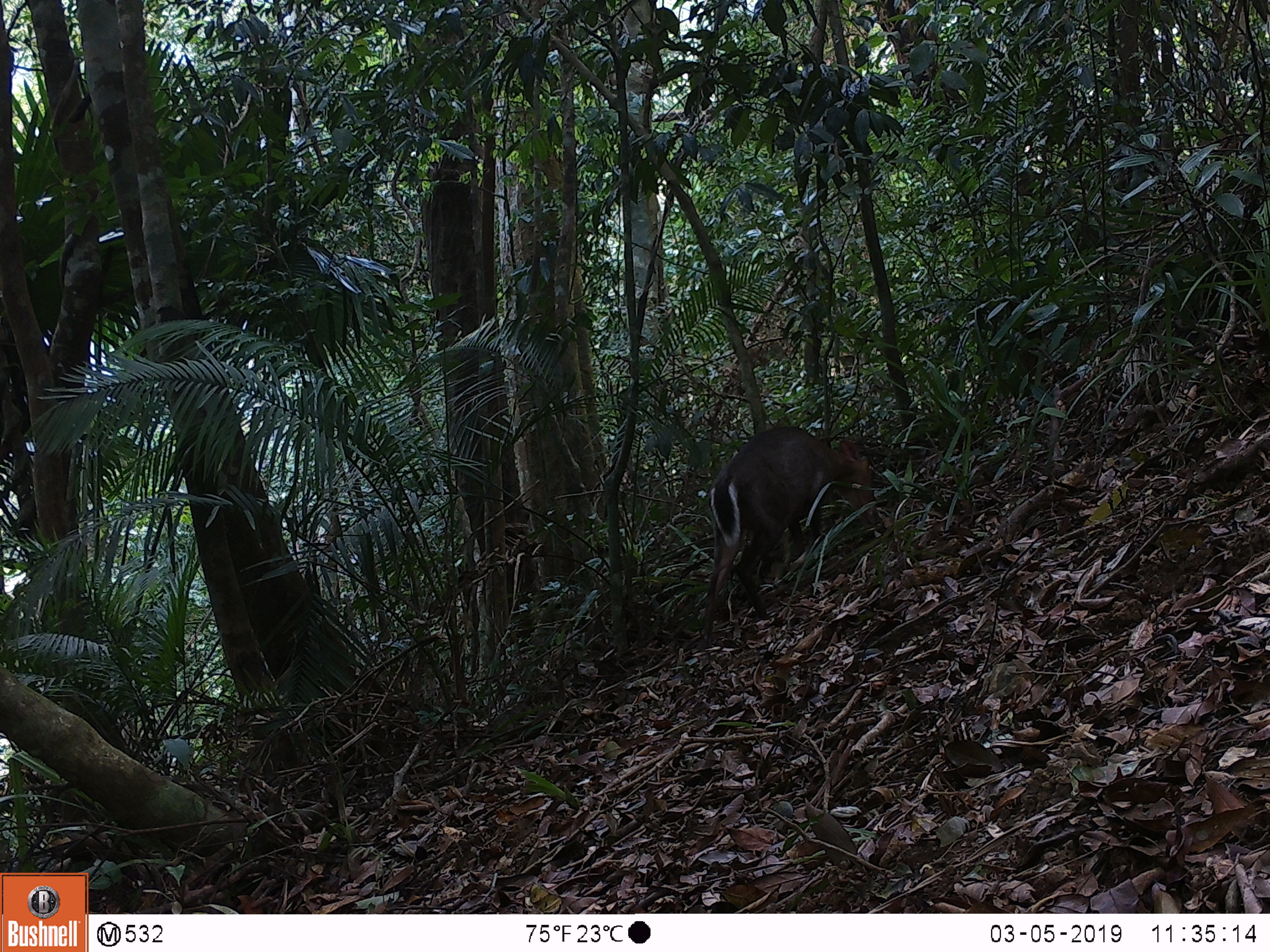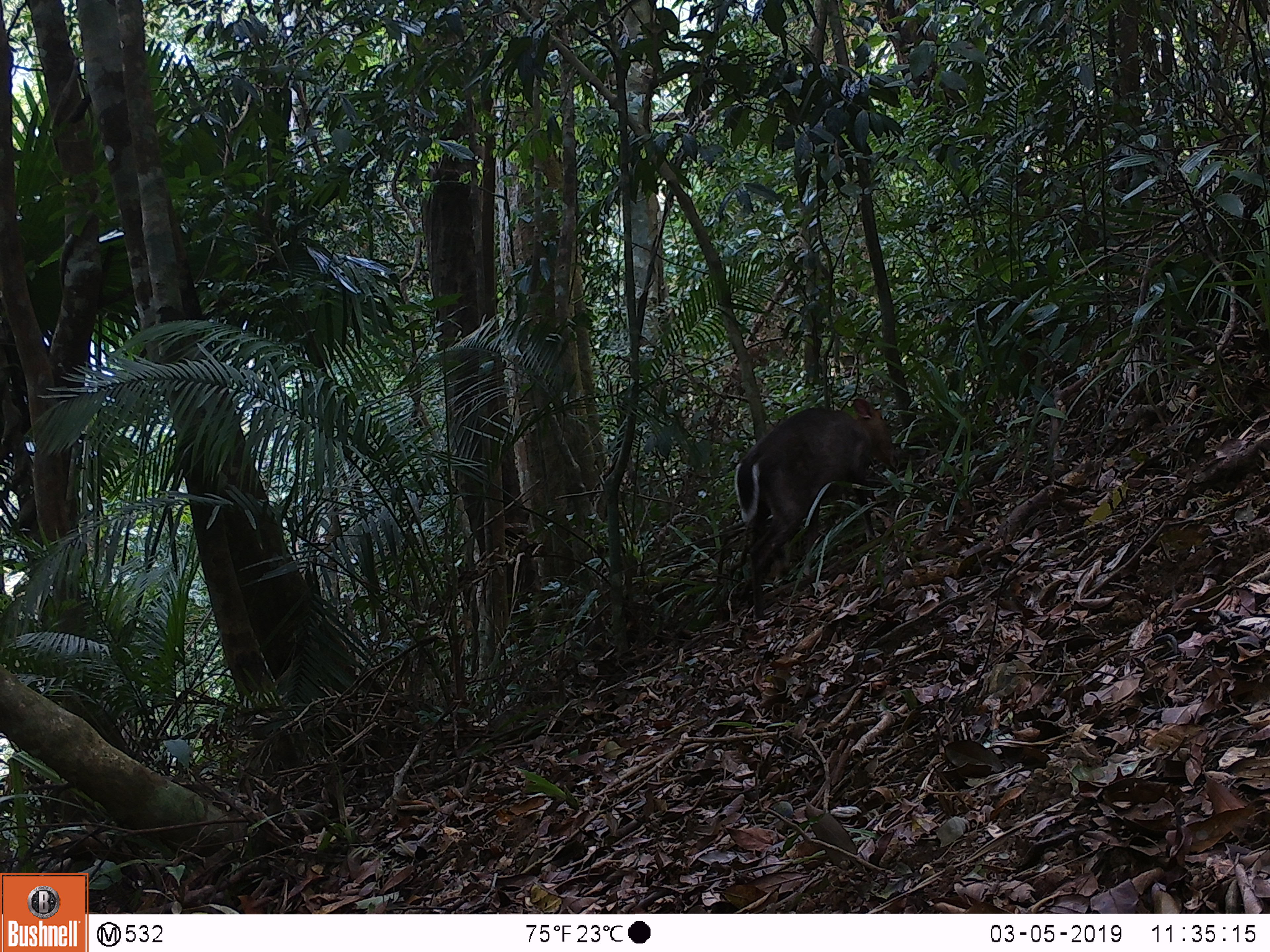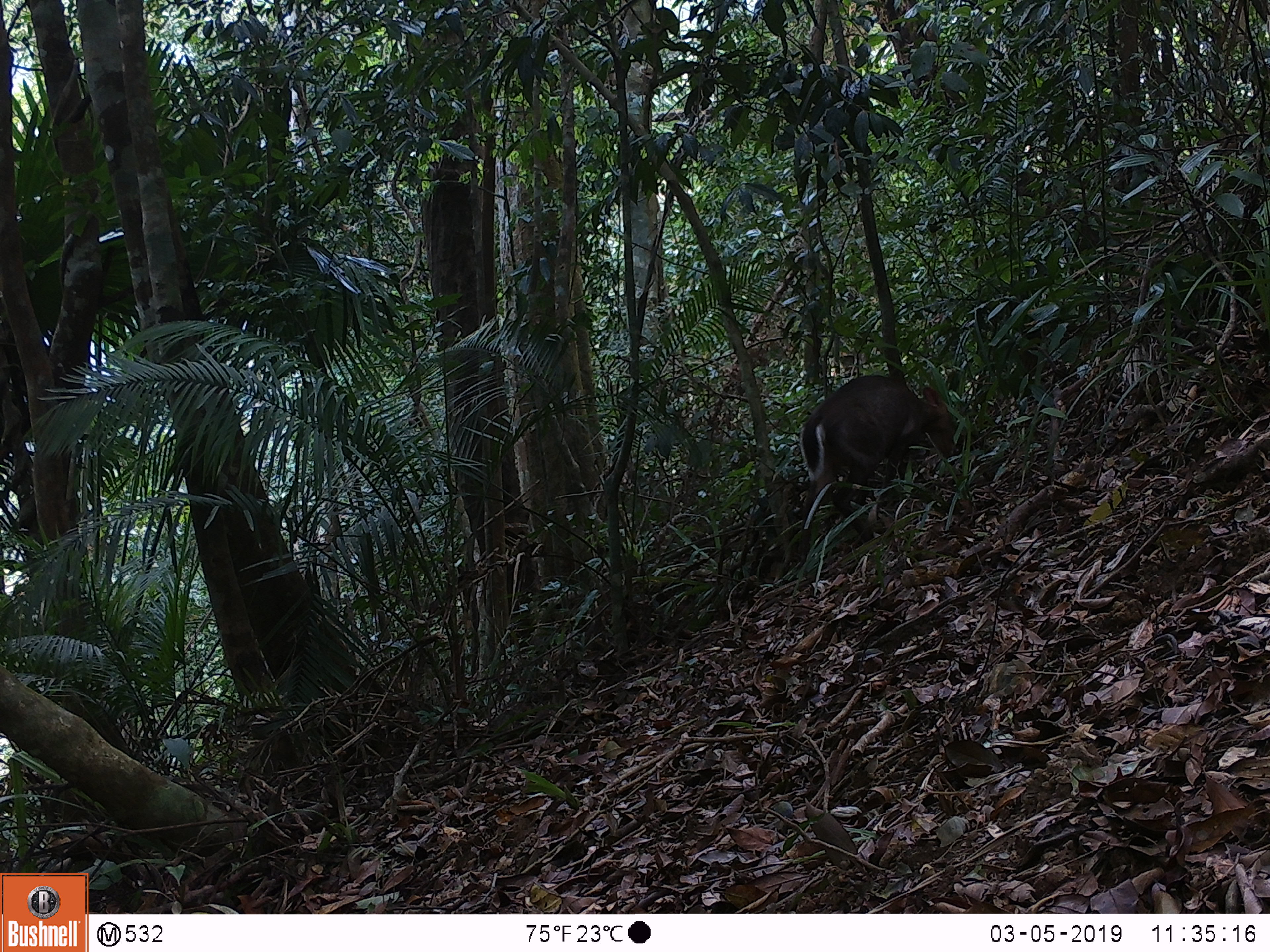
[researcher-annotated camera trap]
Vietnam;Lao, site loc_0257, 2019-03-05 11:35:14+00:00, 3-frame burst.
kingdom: Animalia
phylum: Chordata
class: Mammalia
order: Artiodactyla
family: Cervidae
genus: Muntiacus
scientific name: Muntiacus rooseveltorum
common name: roosevelt's muntjac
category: roosevelts muntjac group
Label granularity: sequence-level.